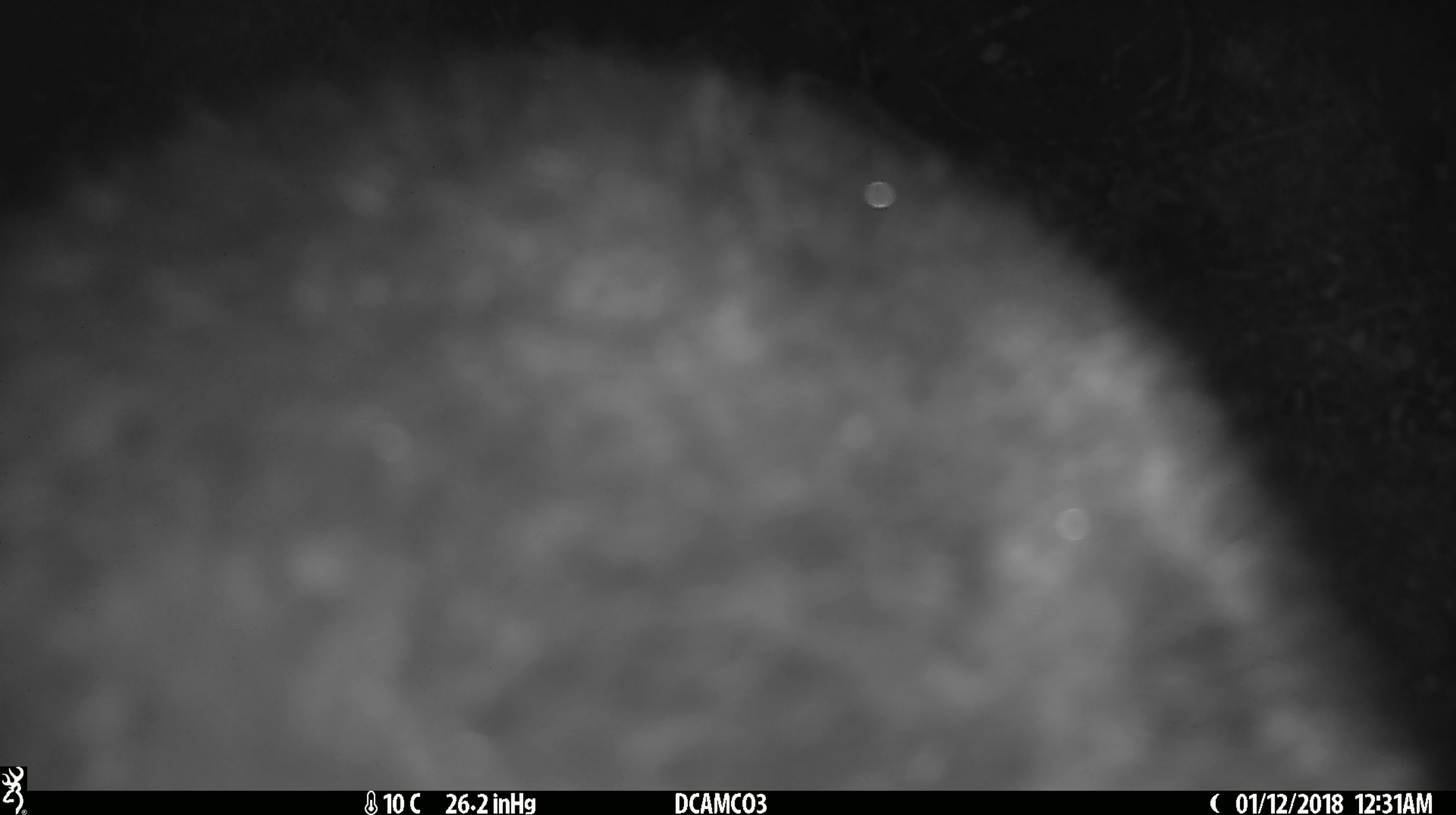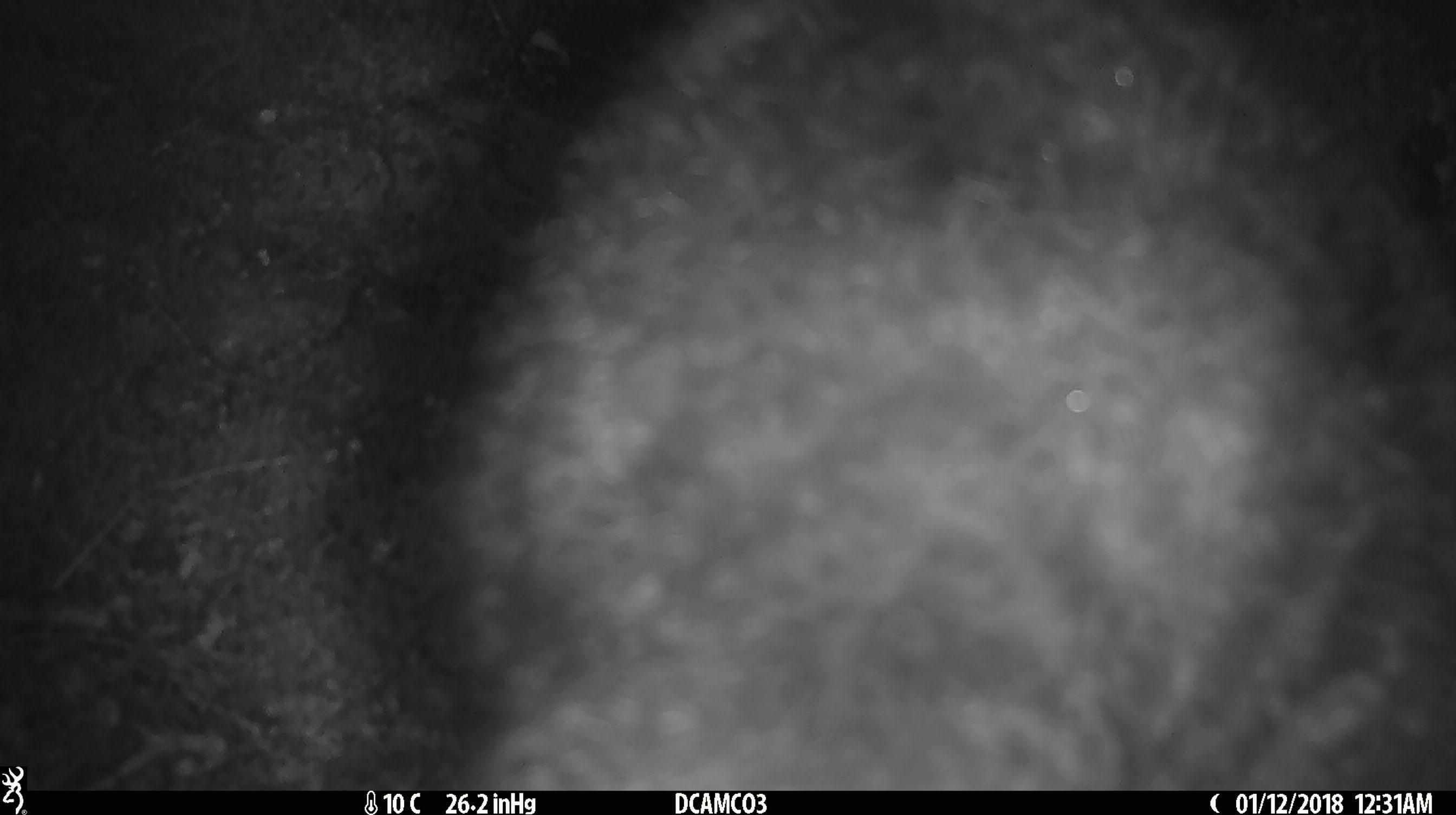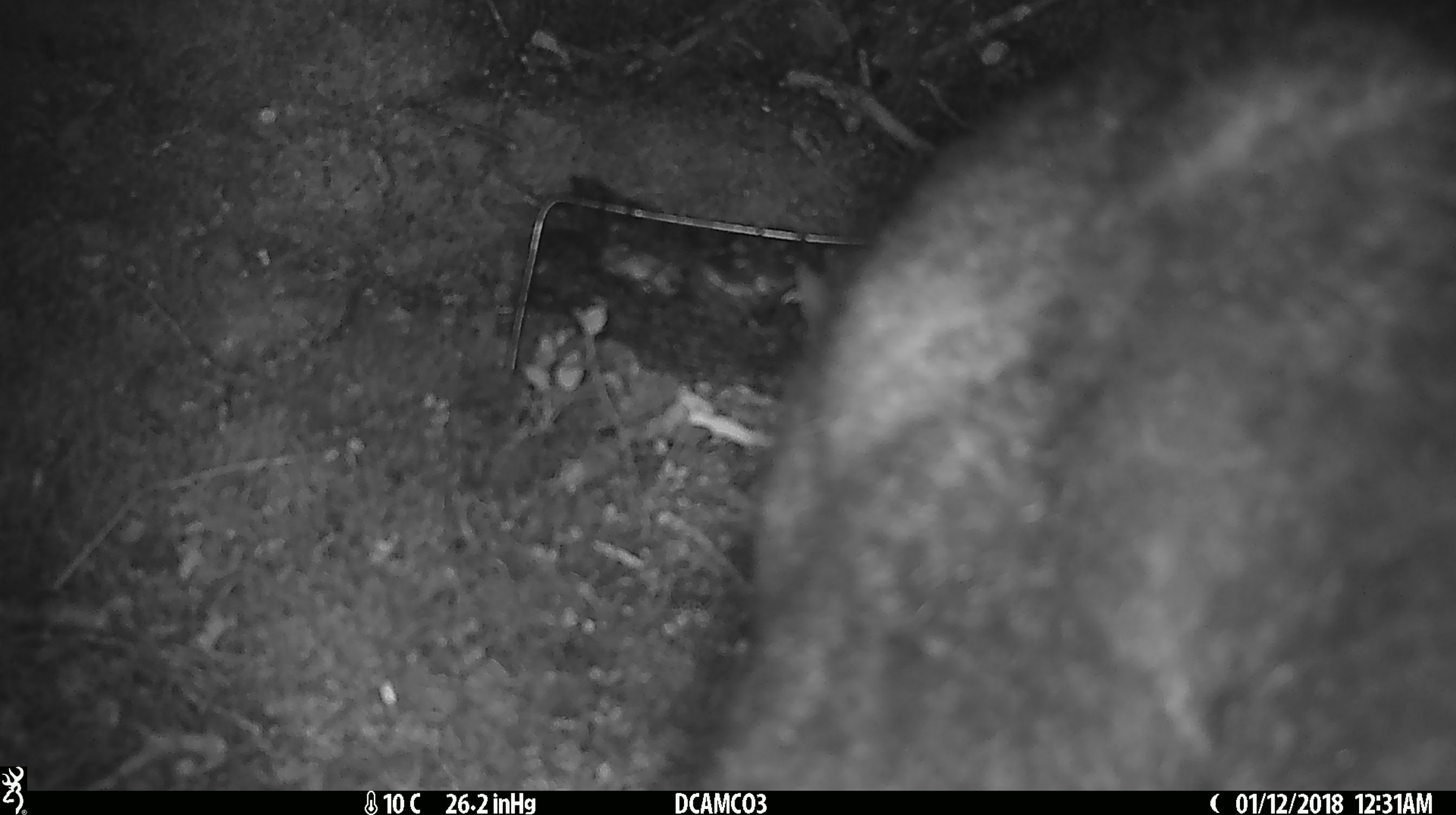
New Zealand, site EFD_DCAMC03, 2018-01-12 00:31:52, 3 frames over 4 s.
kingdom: Animalia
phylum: Chordata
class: Mammalia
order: Diprotodontia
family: Phalangeridae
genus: Trichosurus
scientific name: Trichosurus vulpecula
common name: common brushtail possum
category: possum